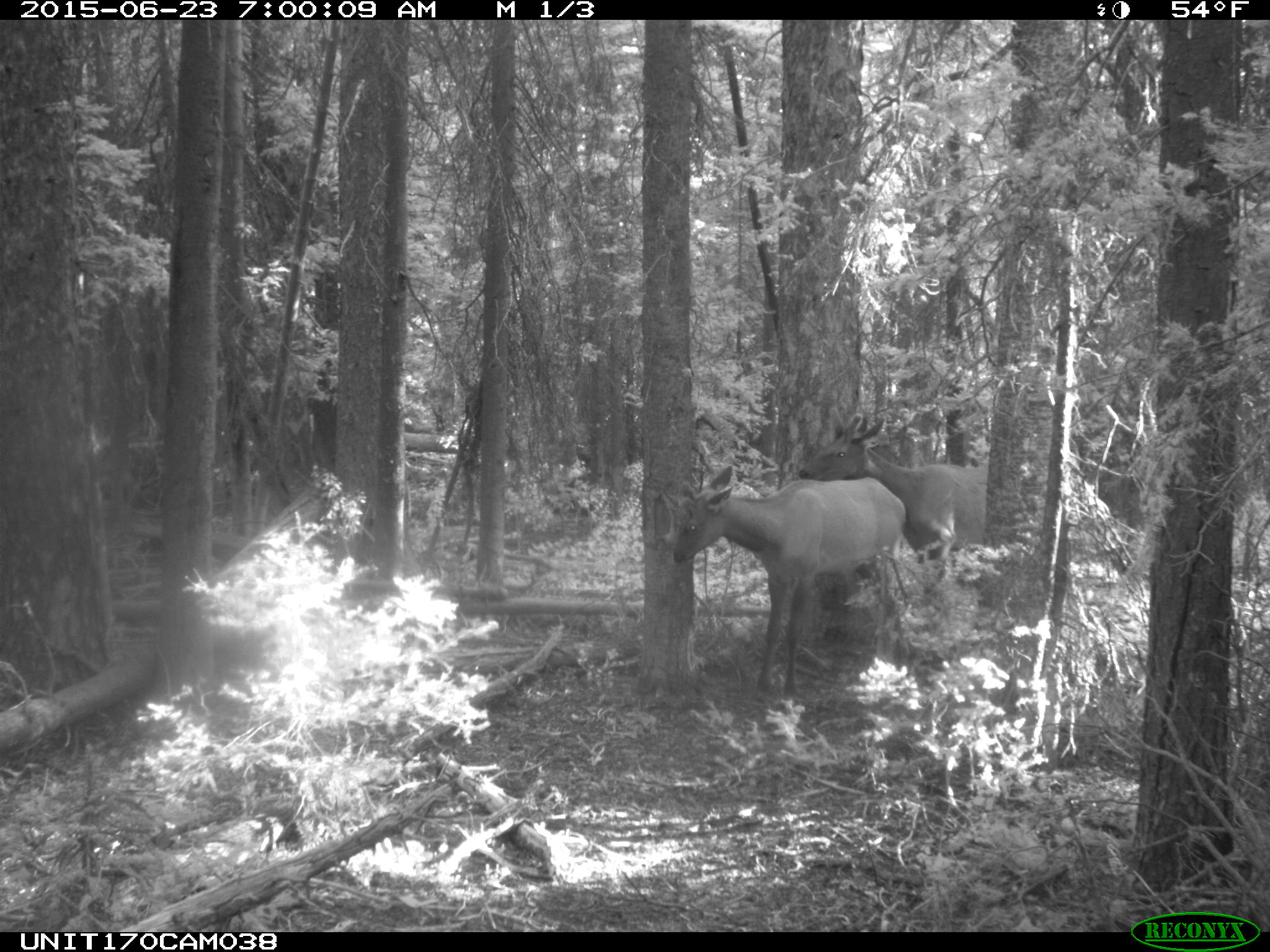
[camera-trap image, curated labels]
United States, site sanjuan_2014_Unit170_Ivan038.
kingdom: Animalia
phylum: Chordata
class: Mammalia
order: Artiodactyla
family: Cervidae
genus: Cervus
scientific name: Cervus elaphus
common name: red deer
Cervus elaphus (red deer).